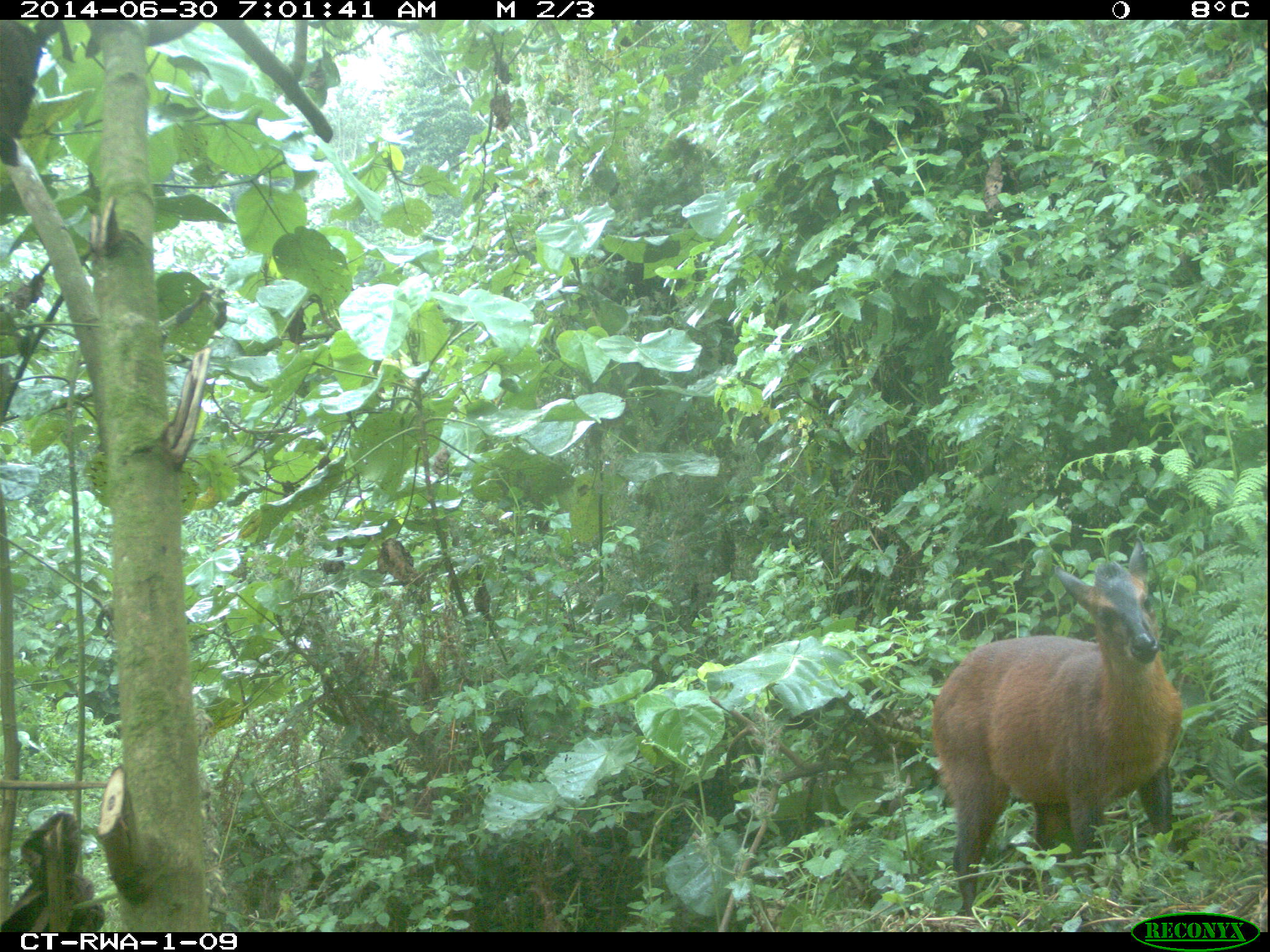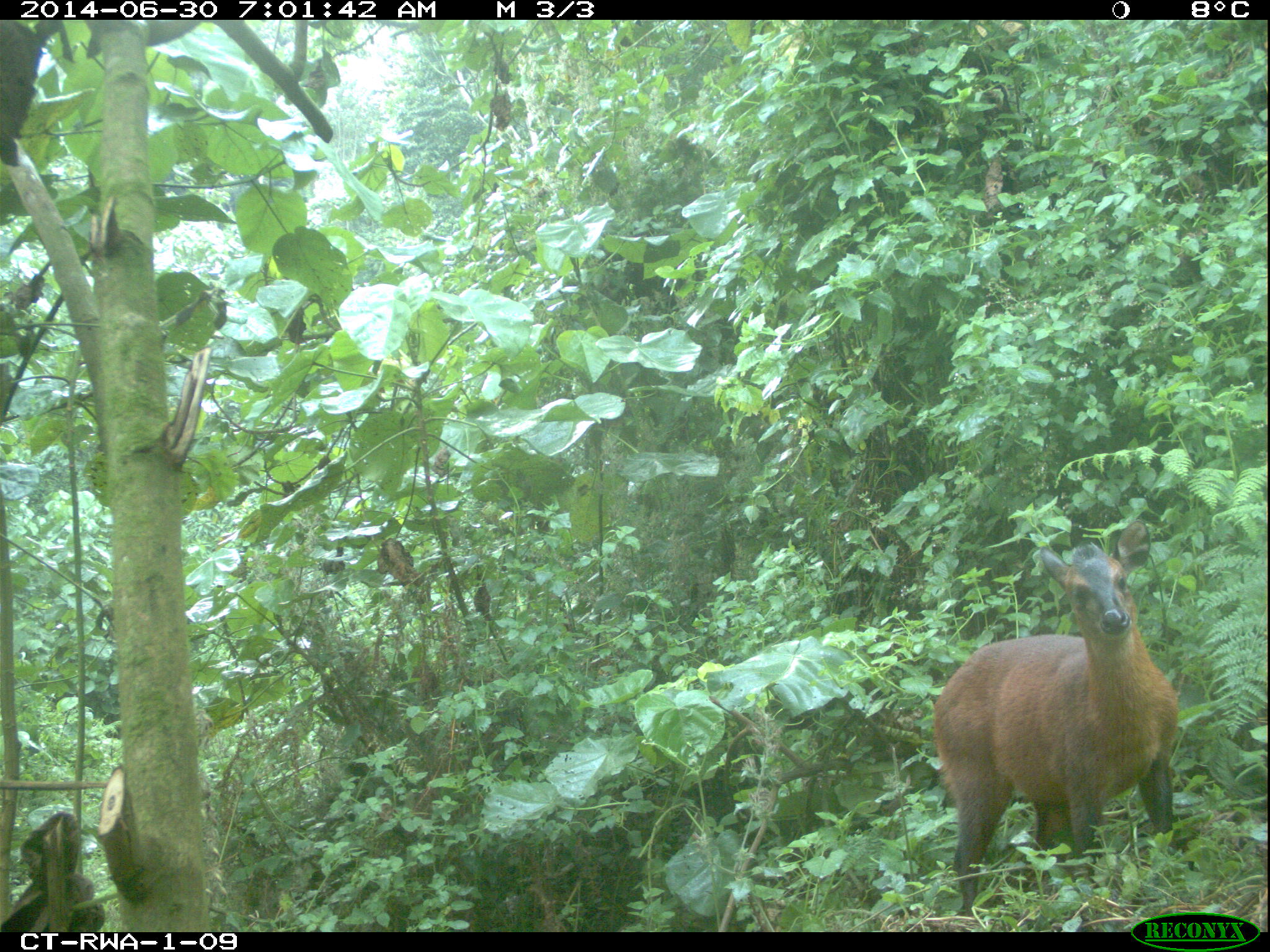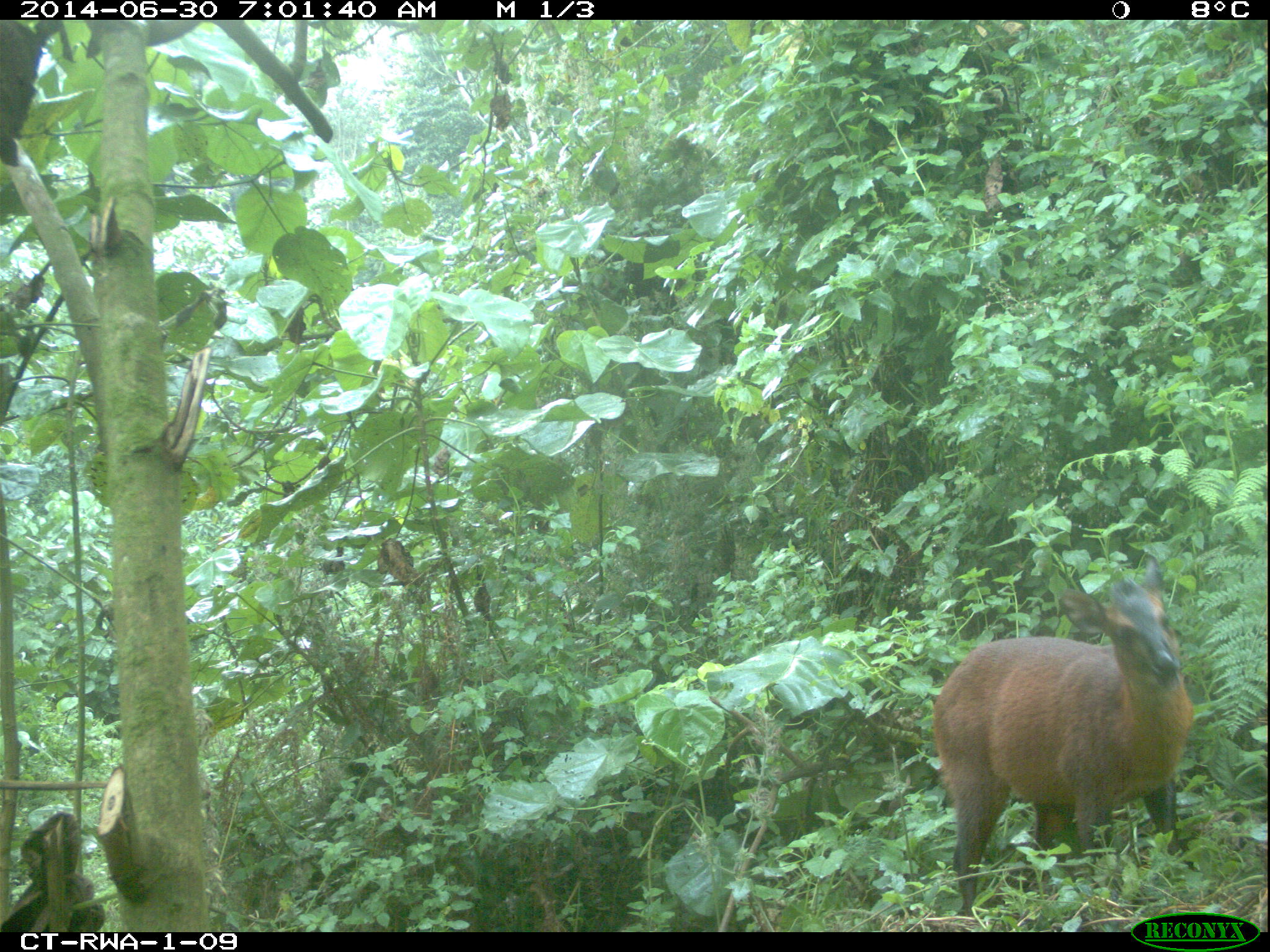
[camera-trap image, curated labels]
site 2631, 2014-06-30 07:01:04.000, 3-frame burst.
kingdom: Animalia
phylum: Chordata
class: Mammalia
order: Artiodactyla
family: Bovidae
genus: Cephalophus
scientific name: Cephalophus nigrifrons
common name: black-fronted duiker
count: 1